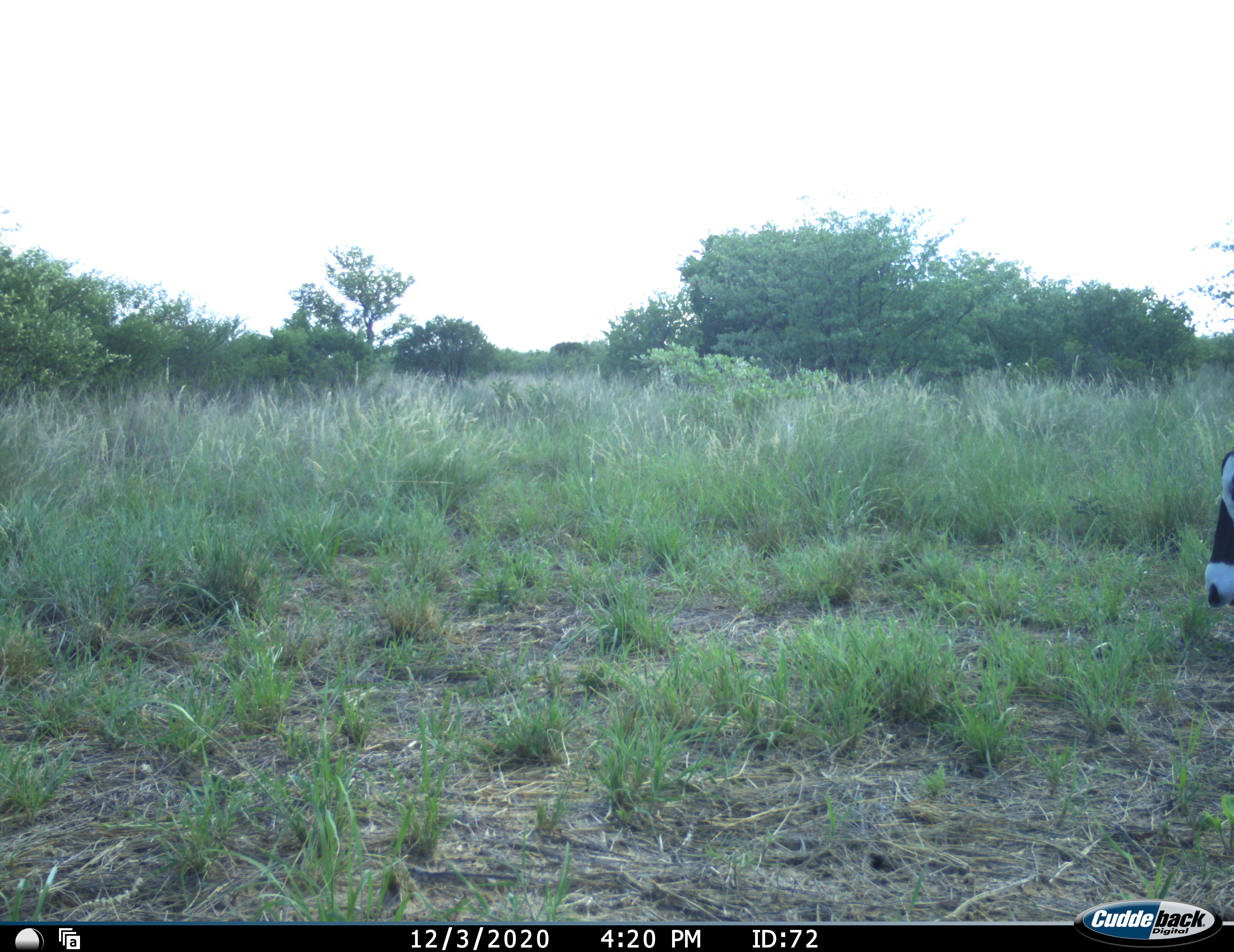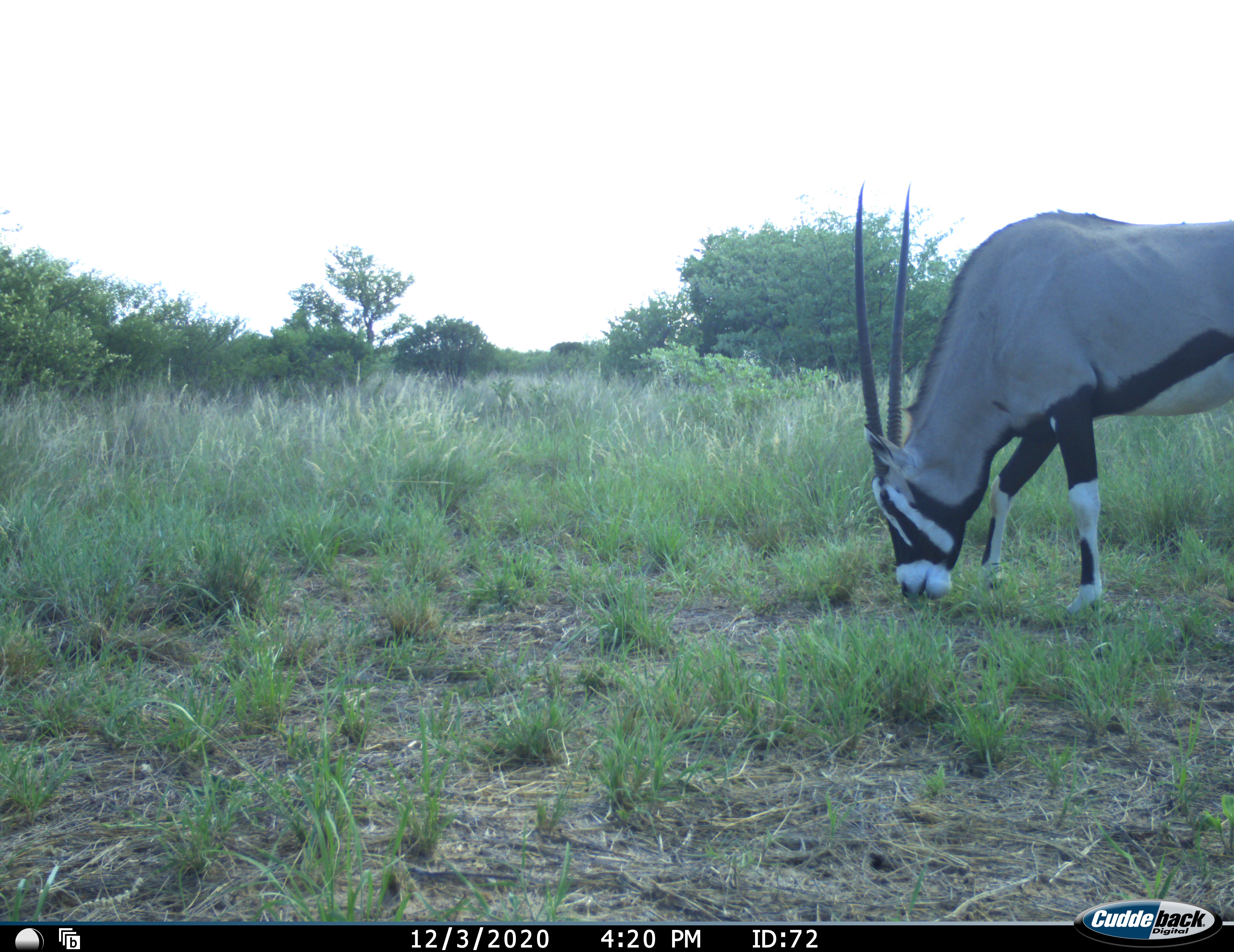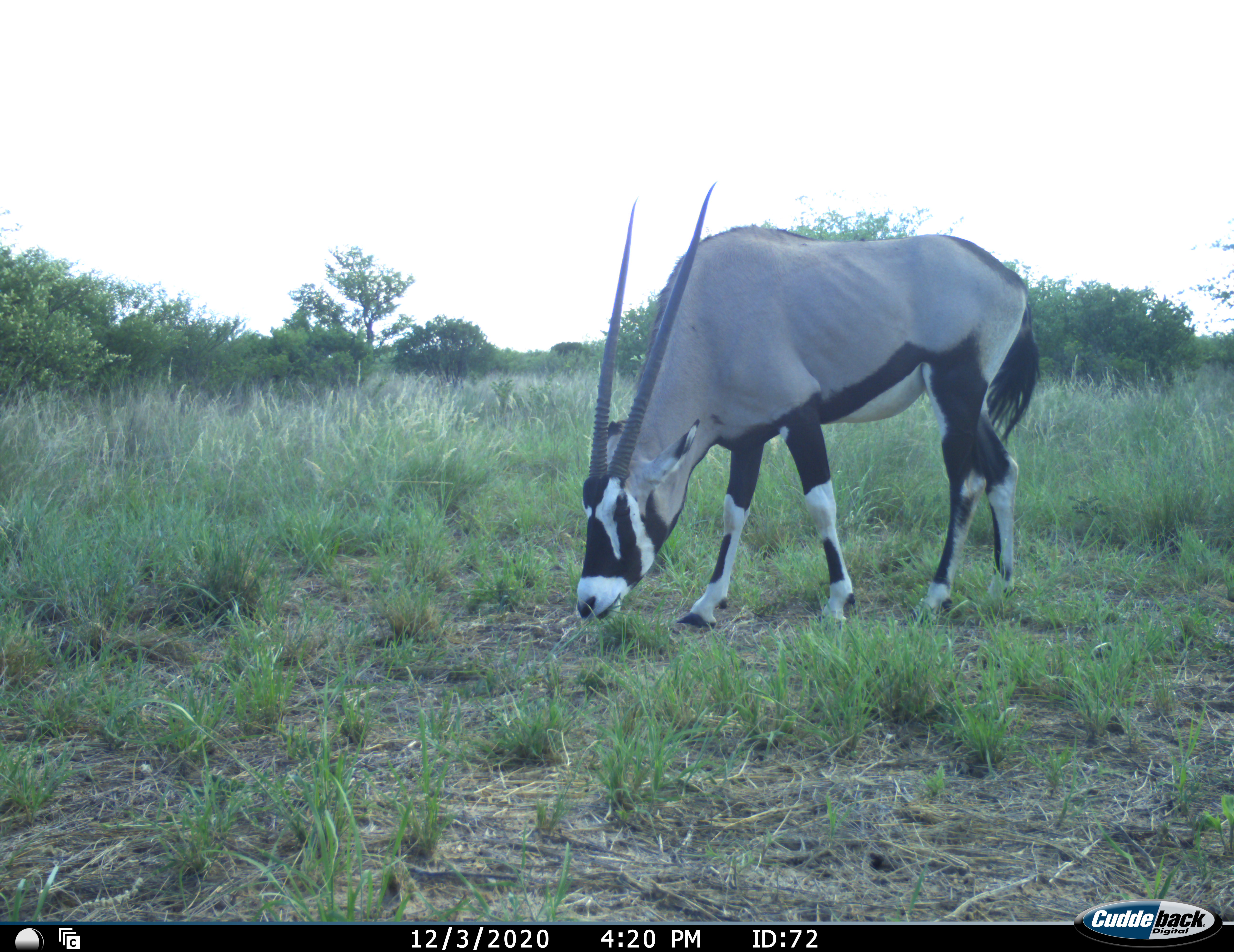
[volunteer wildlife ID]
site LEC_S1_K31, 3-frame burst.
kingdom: Animalia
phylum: Chordata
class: Mammalia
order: Artiodactyla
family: Bovidae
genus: Oryx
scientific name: Oryx gazella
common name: gemsbok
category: oryx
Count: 1.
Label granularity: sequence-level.